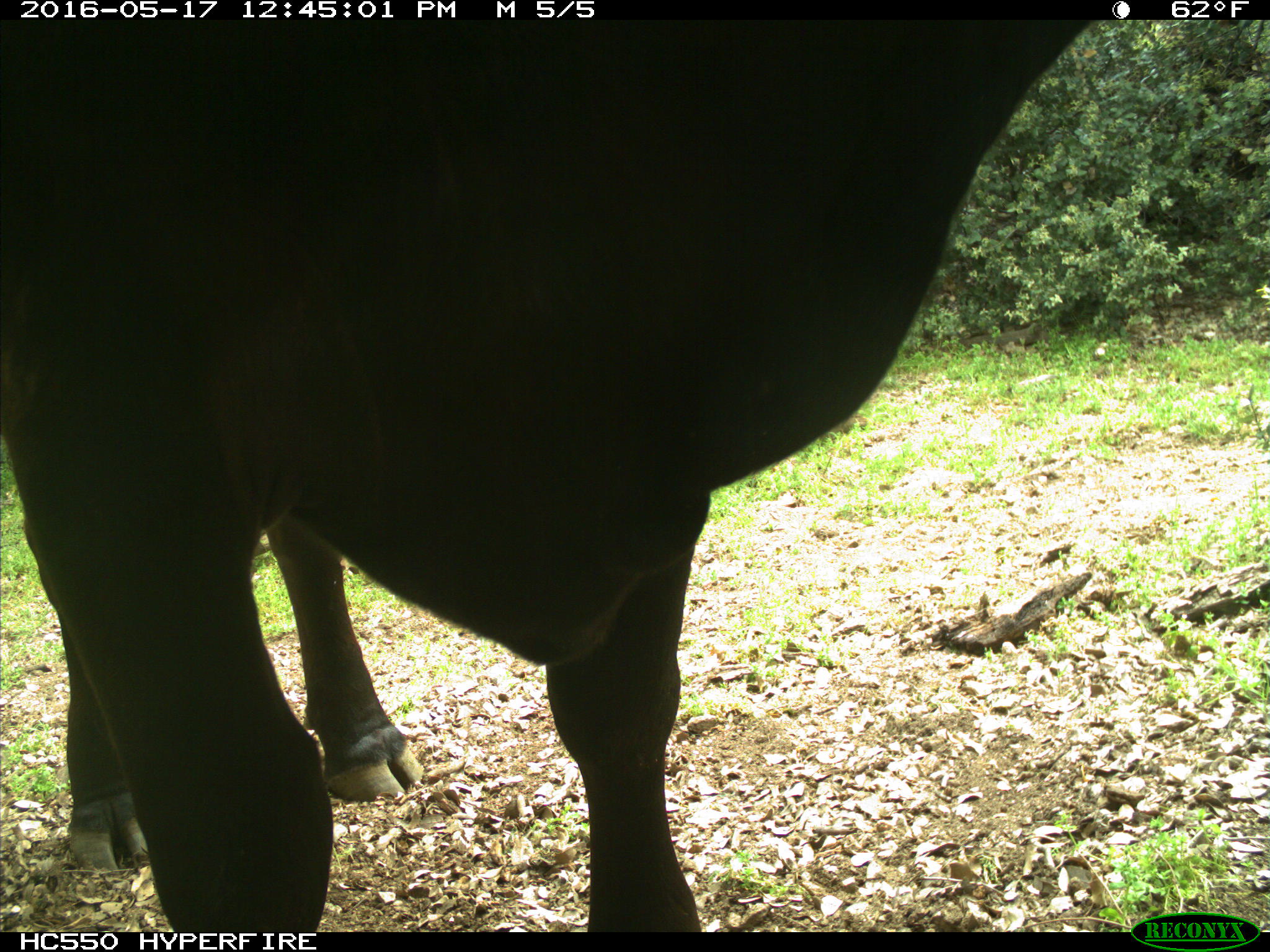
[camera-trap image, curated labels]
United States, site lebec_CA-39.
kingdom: Animalia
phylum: Chordata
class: Mammalia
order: Artiodactyla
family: Bovidae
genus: Bos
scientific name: Bos taurus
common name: domestic cow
Bos taurus (domestic cow).